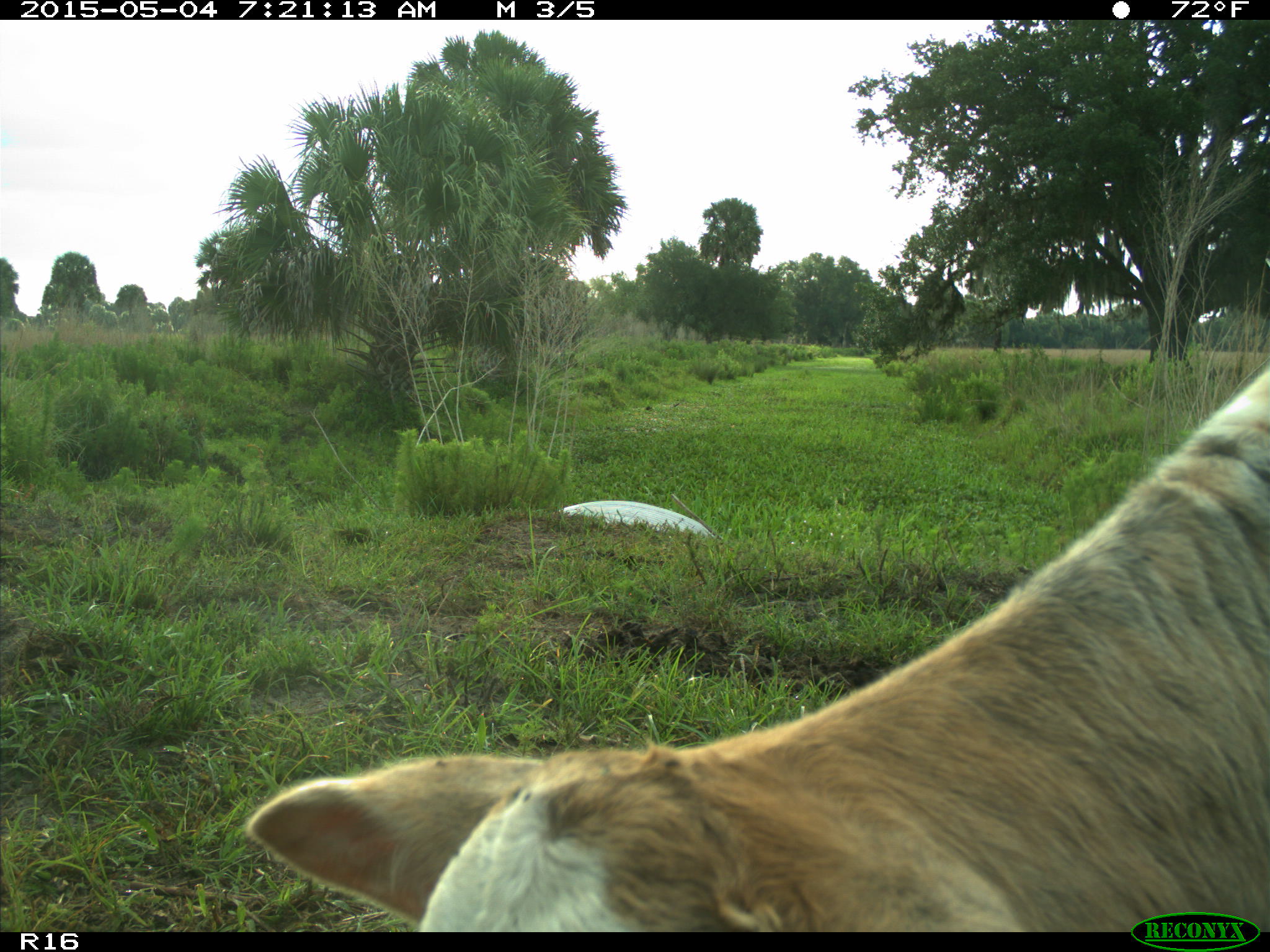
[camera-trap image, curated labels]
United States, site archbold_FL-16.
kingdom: Animalia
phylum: Chordata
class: Mammalia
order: Artiodactyla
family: Bovidae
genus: Bos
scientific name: Bos taurus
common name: domestic cow